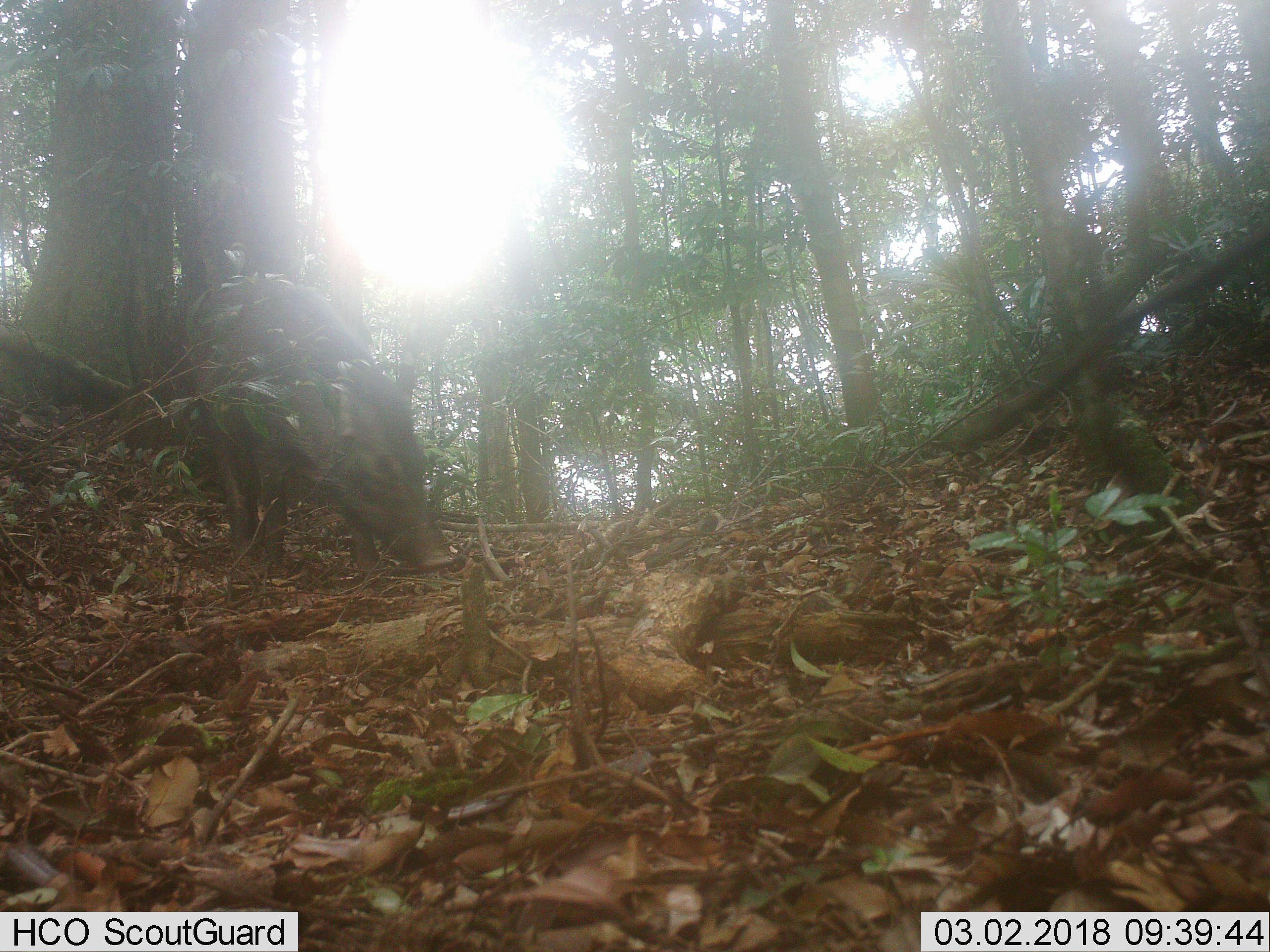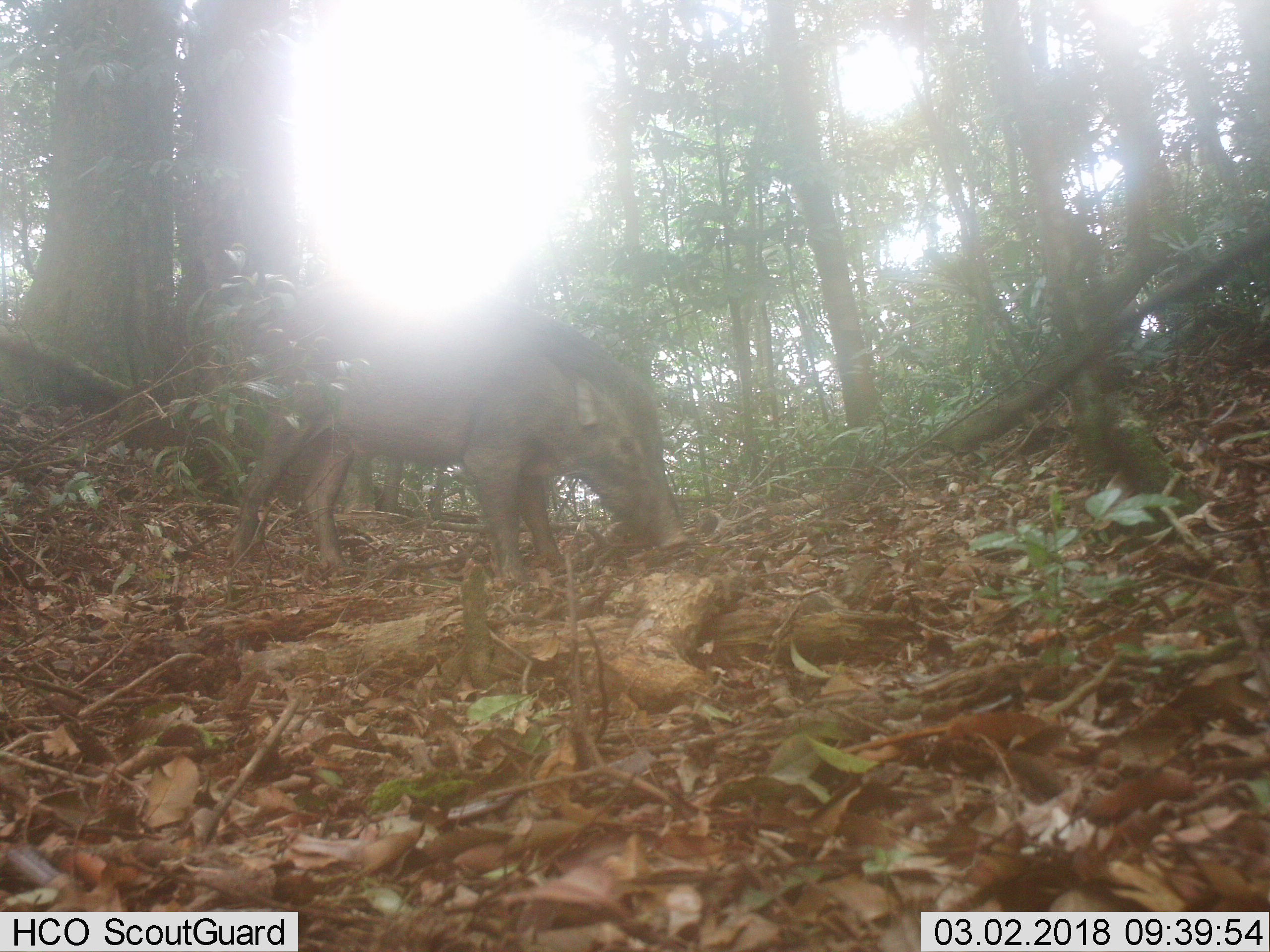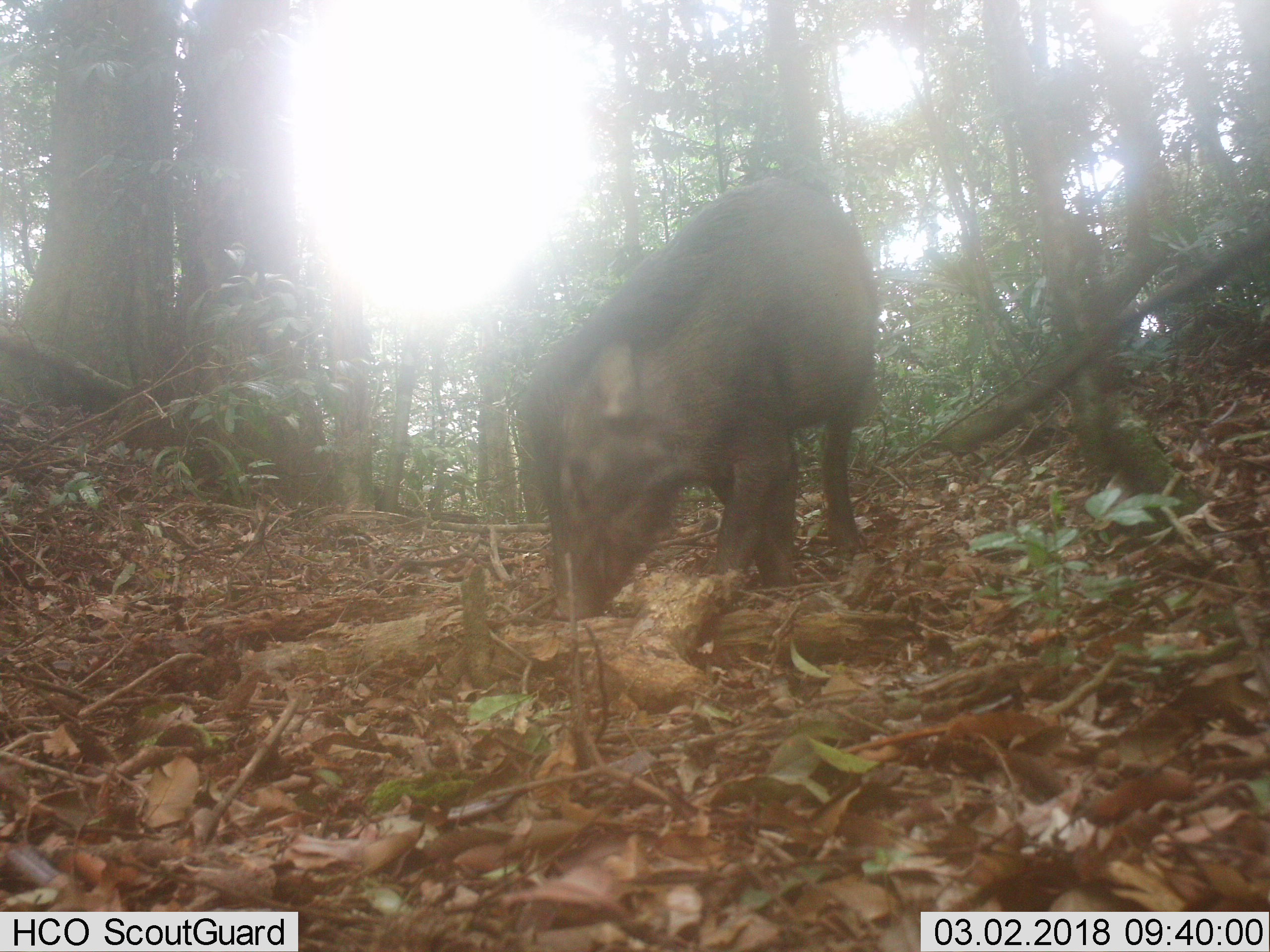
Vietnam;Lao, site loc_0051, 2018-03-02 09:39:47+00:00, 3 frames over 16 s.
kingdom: Animalia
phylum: Chordata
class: Mammalia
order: Artiodactyla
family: Suidae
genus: Sus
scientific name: Sus scrofa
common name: eurasian wild pig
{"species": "eurasian wild pig (Sus scrofa)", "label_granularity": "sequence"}